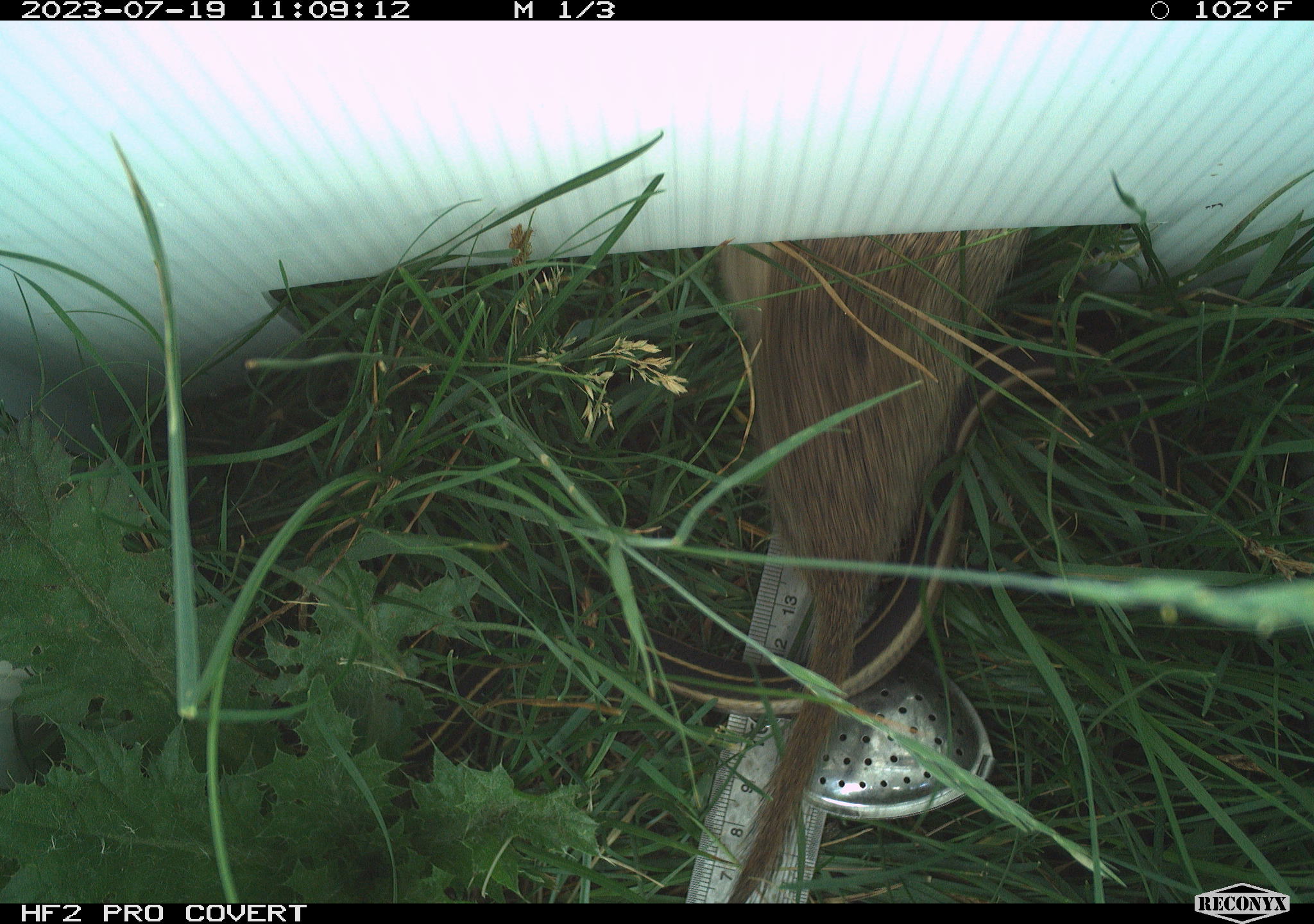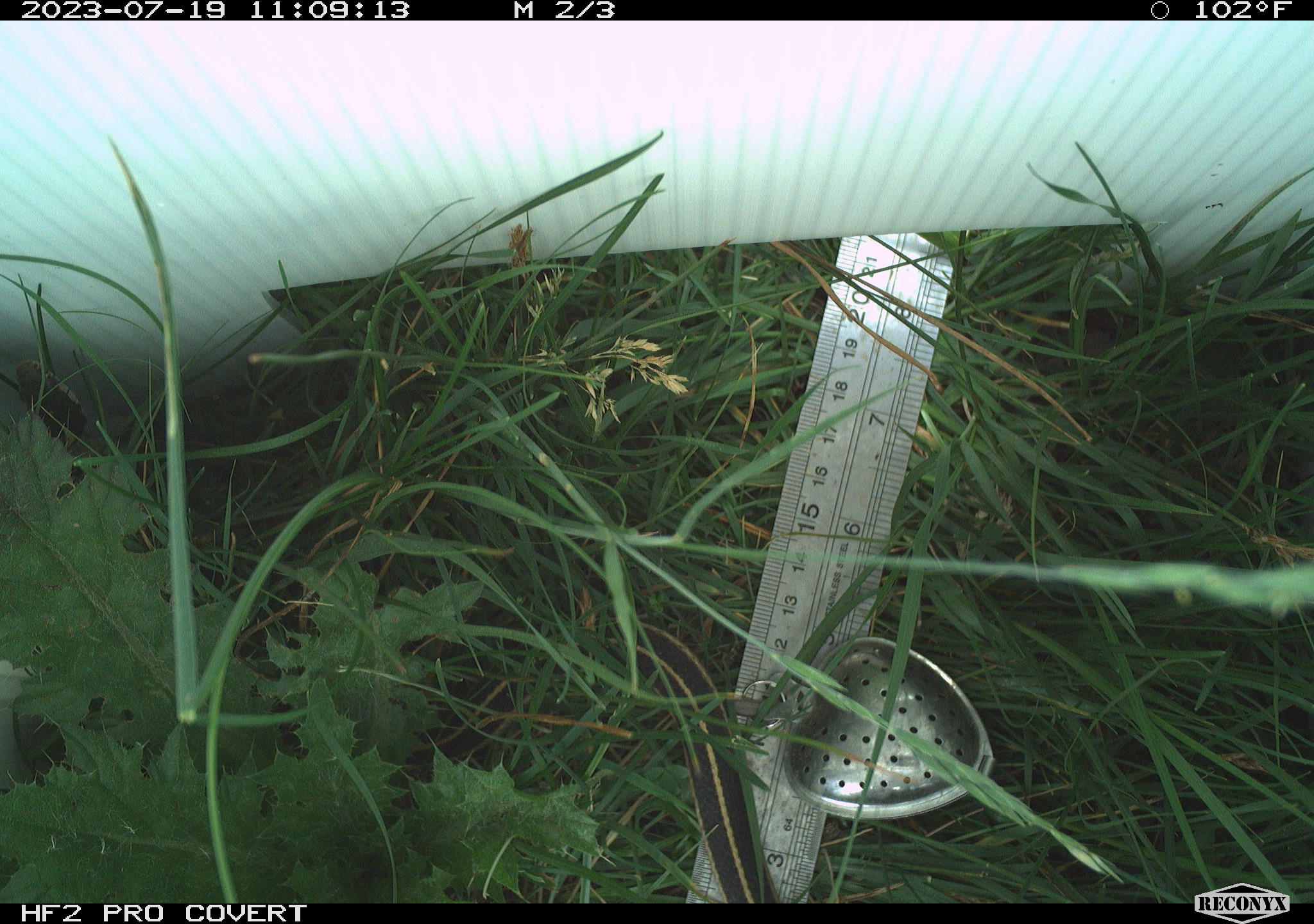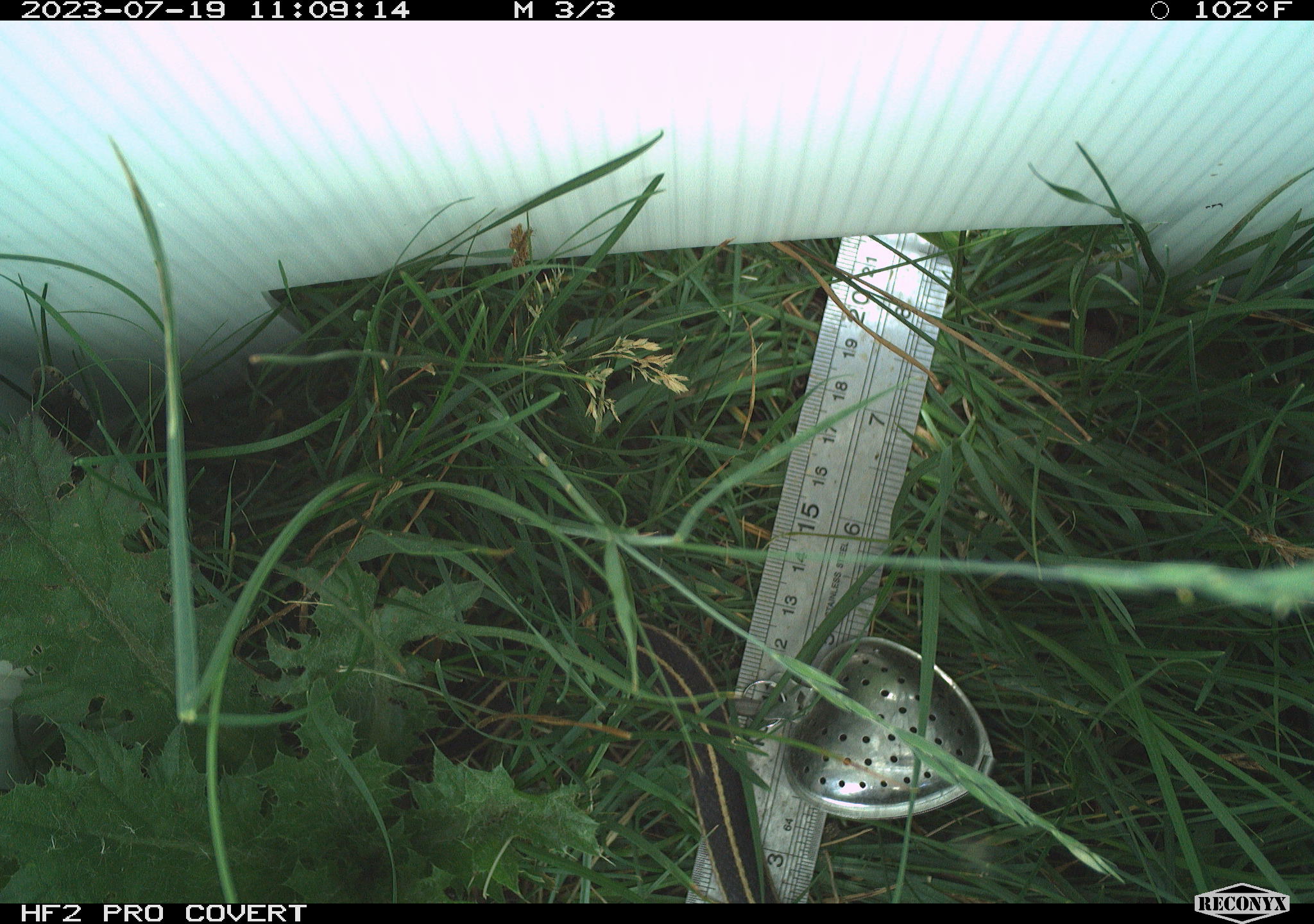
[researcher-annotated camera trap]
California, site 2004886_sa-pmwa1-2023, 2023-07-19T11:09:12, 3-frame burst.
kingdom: Animalia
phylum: Chordata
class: Mammalia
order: Rodentia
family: Sciuridae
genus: Urocitellus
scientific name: Urocitellus beldingi beldingi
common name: belding's ground squirrel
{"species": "belding's ground squirrel (Urocitellus beldingi beldingi)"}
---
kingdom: Animalia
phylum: Chordata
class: Reptilia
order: Squamata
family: Colubridae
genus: Thamnophis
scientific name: Thamnophis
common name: american gartersnakes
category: thamnophis species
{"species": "thamnophis species (american gartersnakes) (Thamnophis)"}